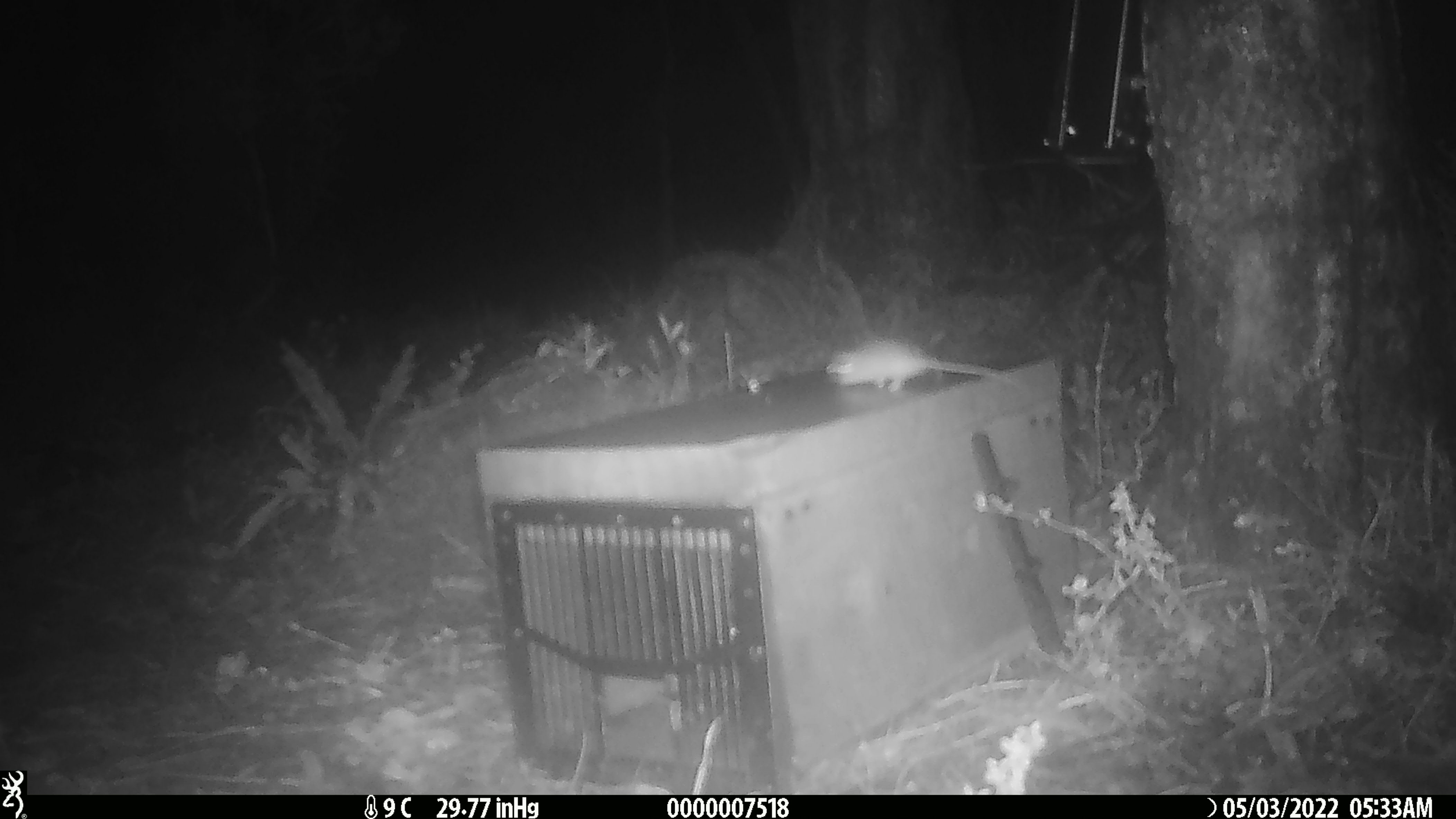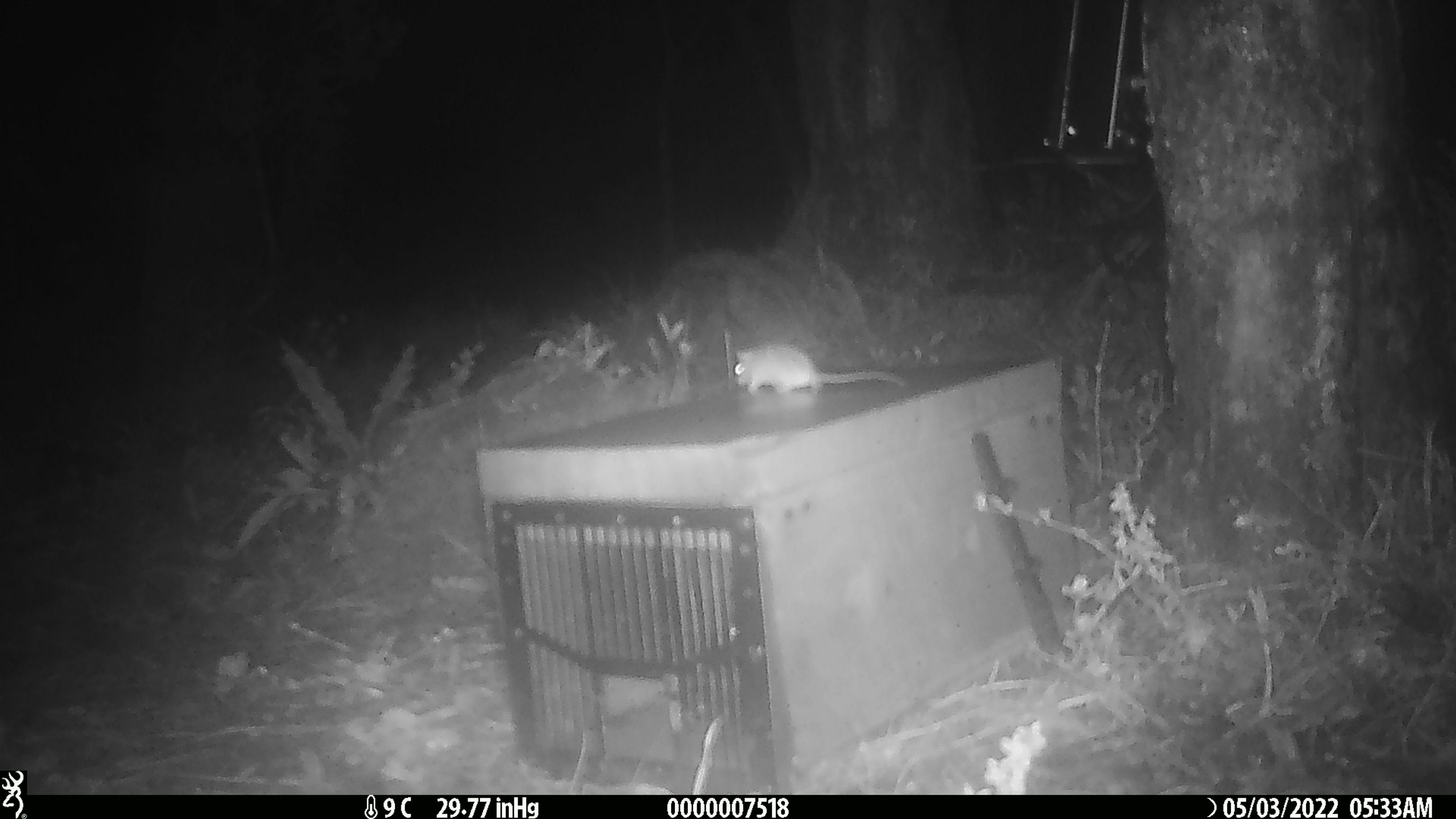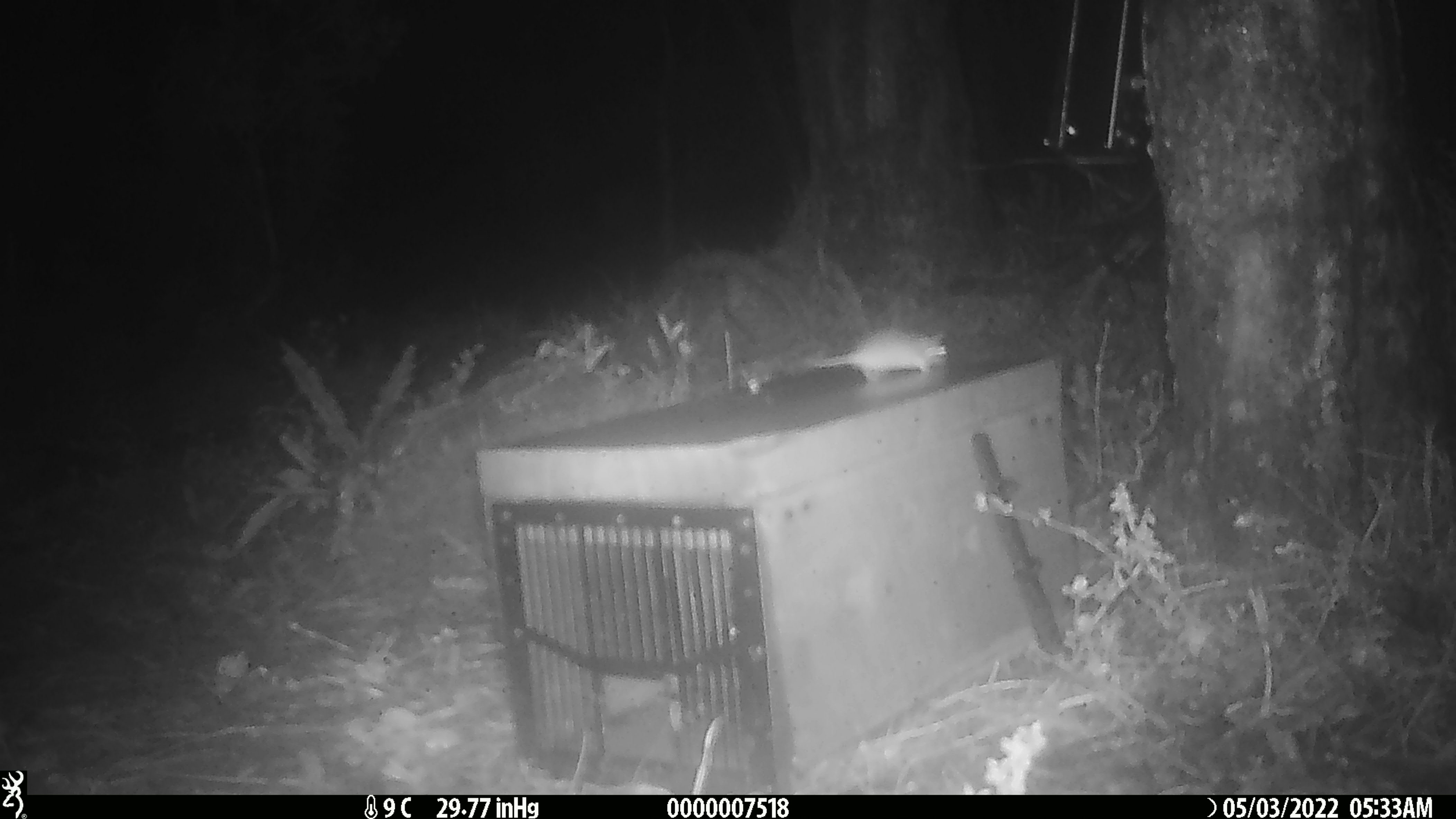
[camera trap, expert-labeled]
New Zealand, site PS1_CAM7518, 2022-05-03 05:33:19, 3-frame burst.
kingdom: Animalia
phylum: Chordata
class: Mammalia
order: Rodentia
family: Muridae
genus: Mus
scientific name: Mus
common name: mouse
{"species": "mouse (Mus)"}